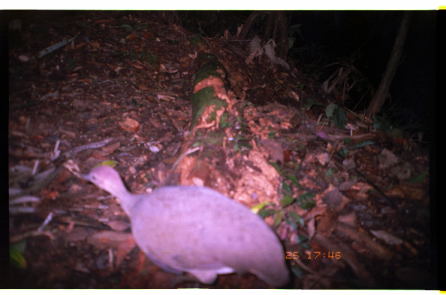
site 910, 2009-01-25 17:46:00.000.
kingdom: Animalia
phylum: Chordata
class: Aves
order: Tinamiformes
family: Tinamidae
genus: Tinamus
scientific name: Tinamus major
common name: great tinamou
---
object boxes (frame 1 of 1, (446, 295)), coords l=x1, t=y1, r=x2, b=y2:
tinamus major: l=76, t=164, r=289, b=288